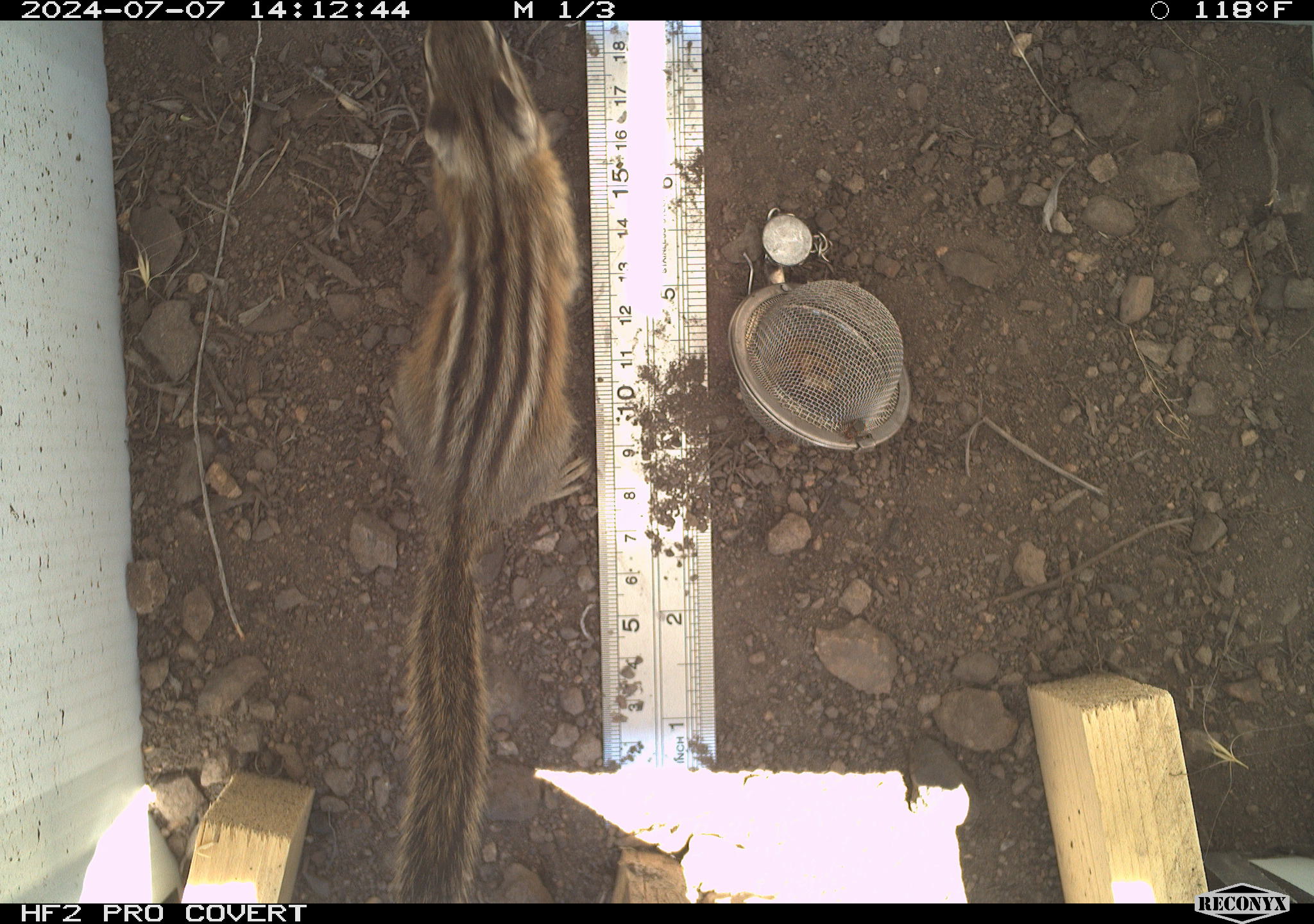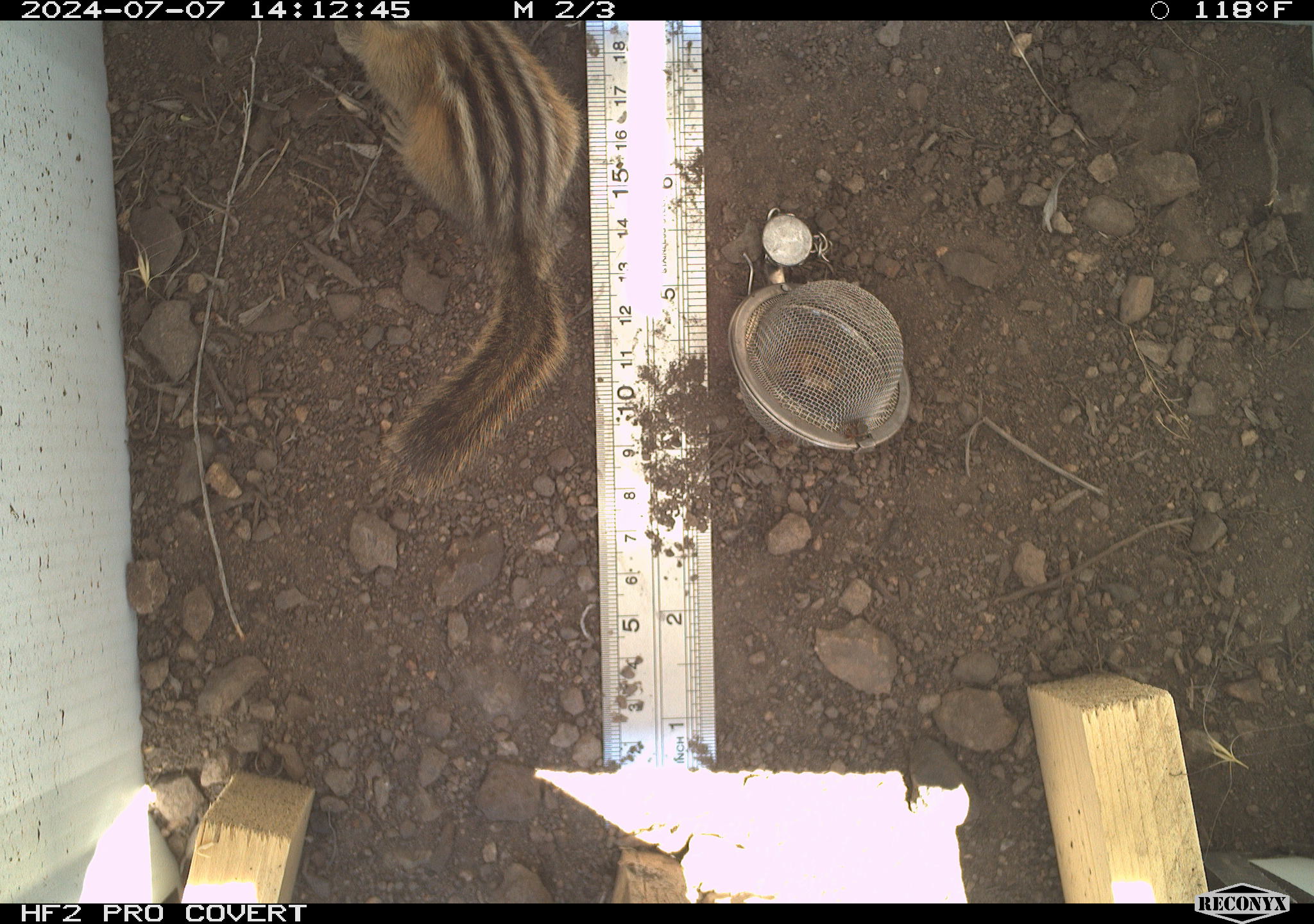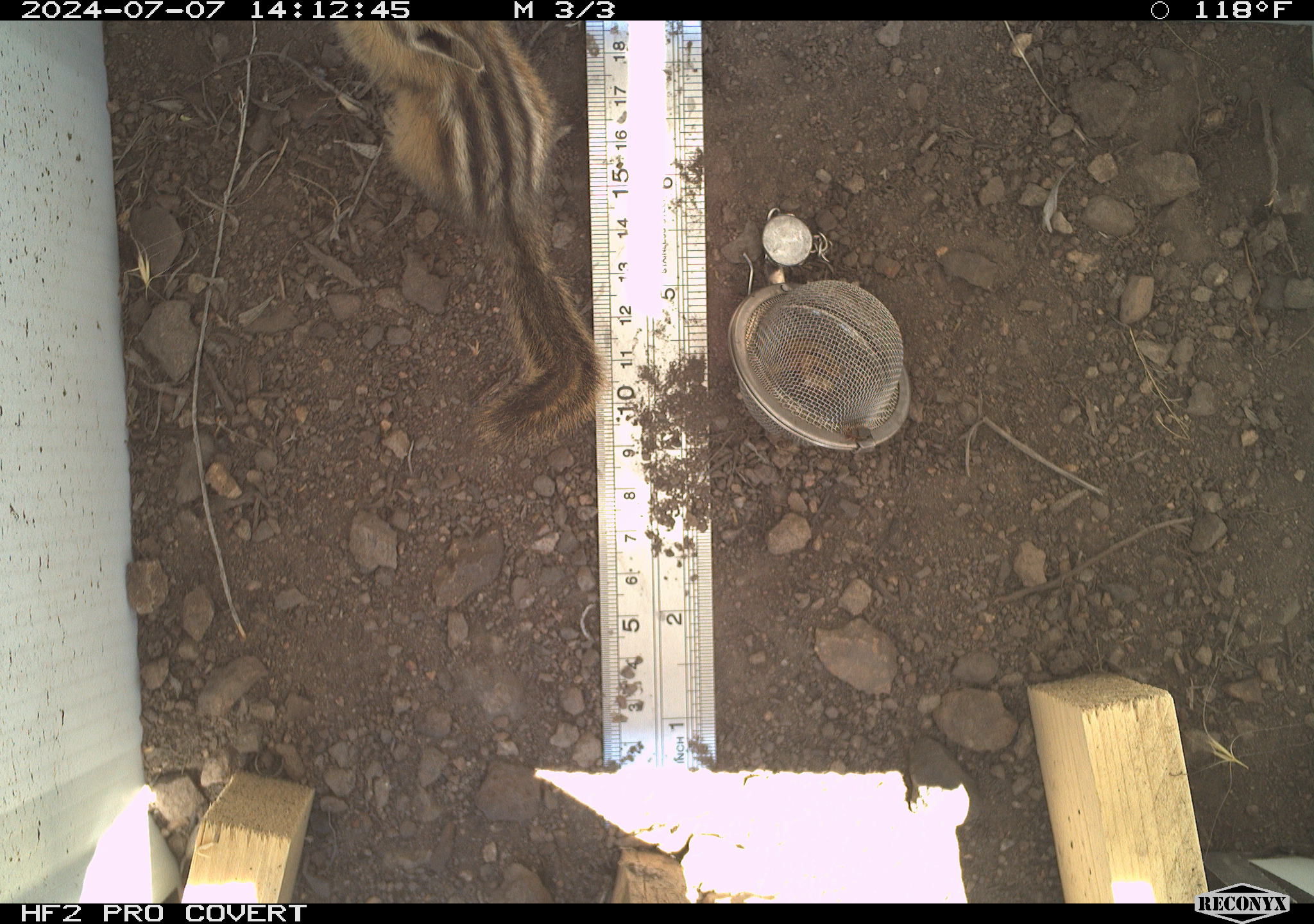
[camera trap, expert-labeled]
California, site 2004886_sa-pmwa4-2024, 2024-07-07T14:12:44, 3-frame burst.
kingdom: Animalia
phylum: Chordata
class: Mammalia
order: Rodentia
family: Sciuridae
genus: Neotamias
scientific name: Neotamias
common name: western chipmunks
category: neotamias species